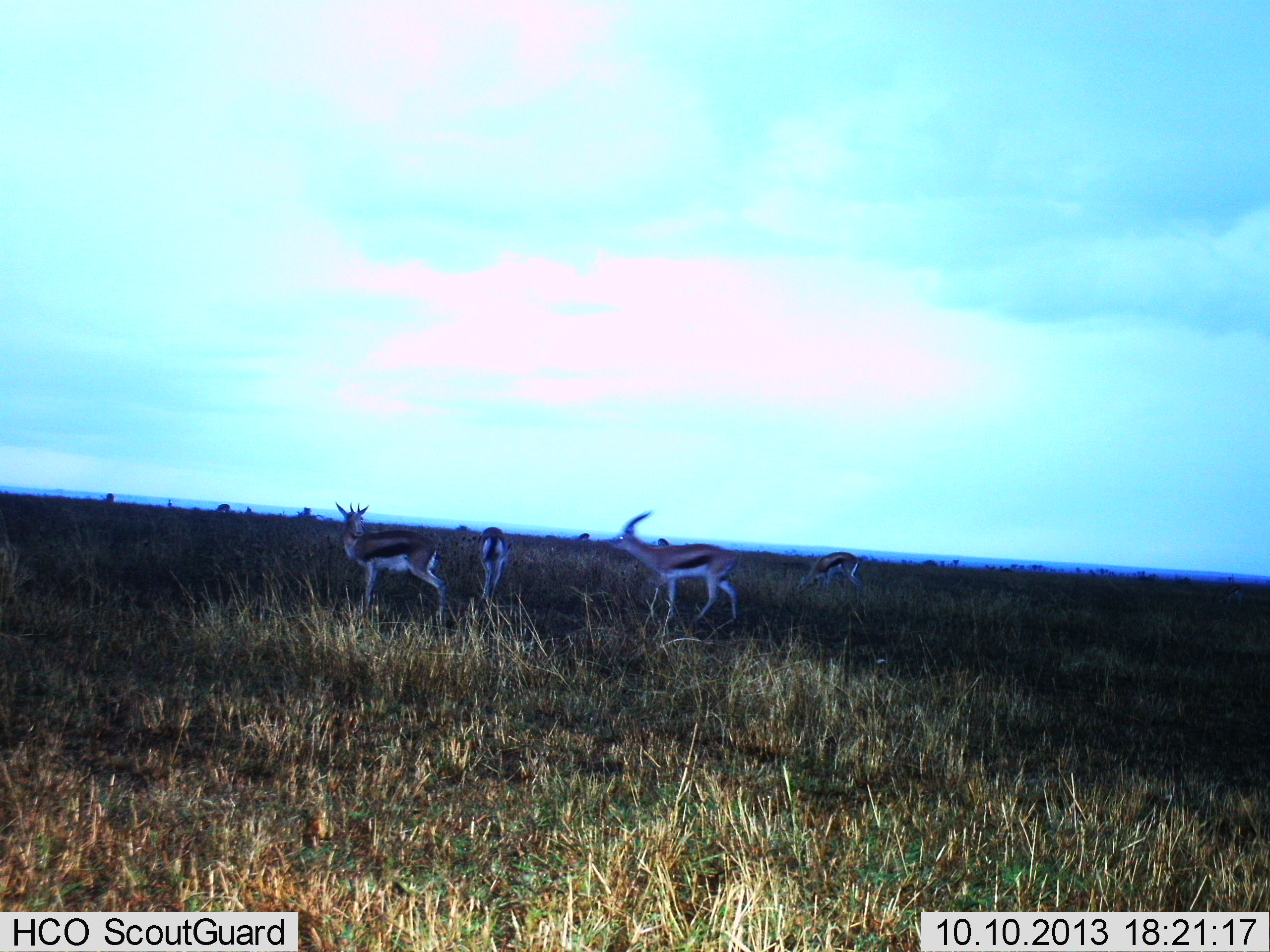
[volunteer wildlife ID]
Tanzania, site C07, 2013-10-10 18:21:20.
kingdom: Animalia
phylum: Chordata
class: Mammalia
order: Artiodactyla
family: Bovidae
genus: Eudorcas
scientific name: Eudorcas thomsonii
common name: thomson's gazelle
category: gazellethomsons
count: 4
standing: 76%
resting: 0%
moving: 48%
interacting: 5%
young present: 0%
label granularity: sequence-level